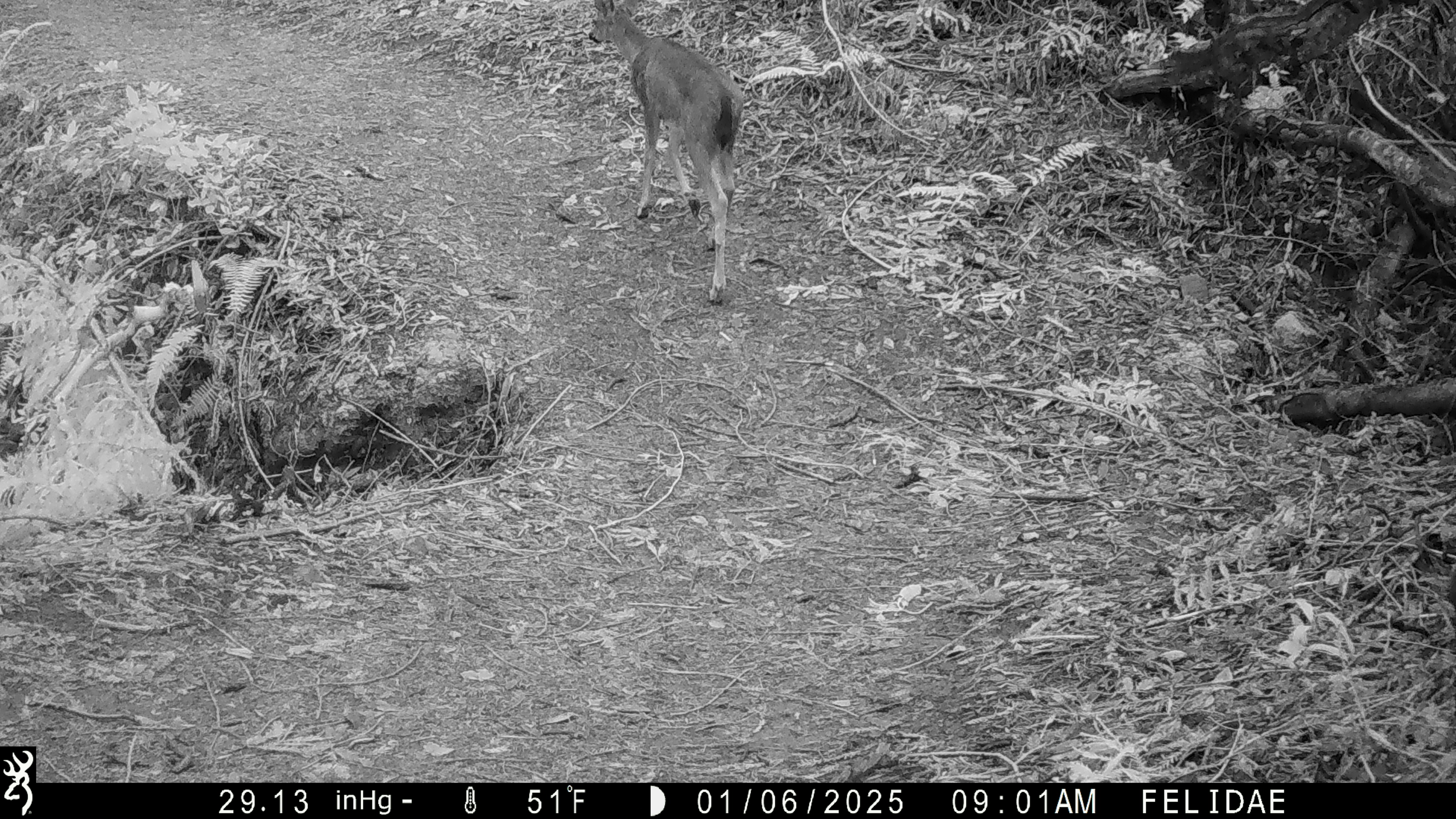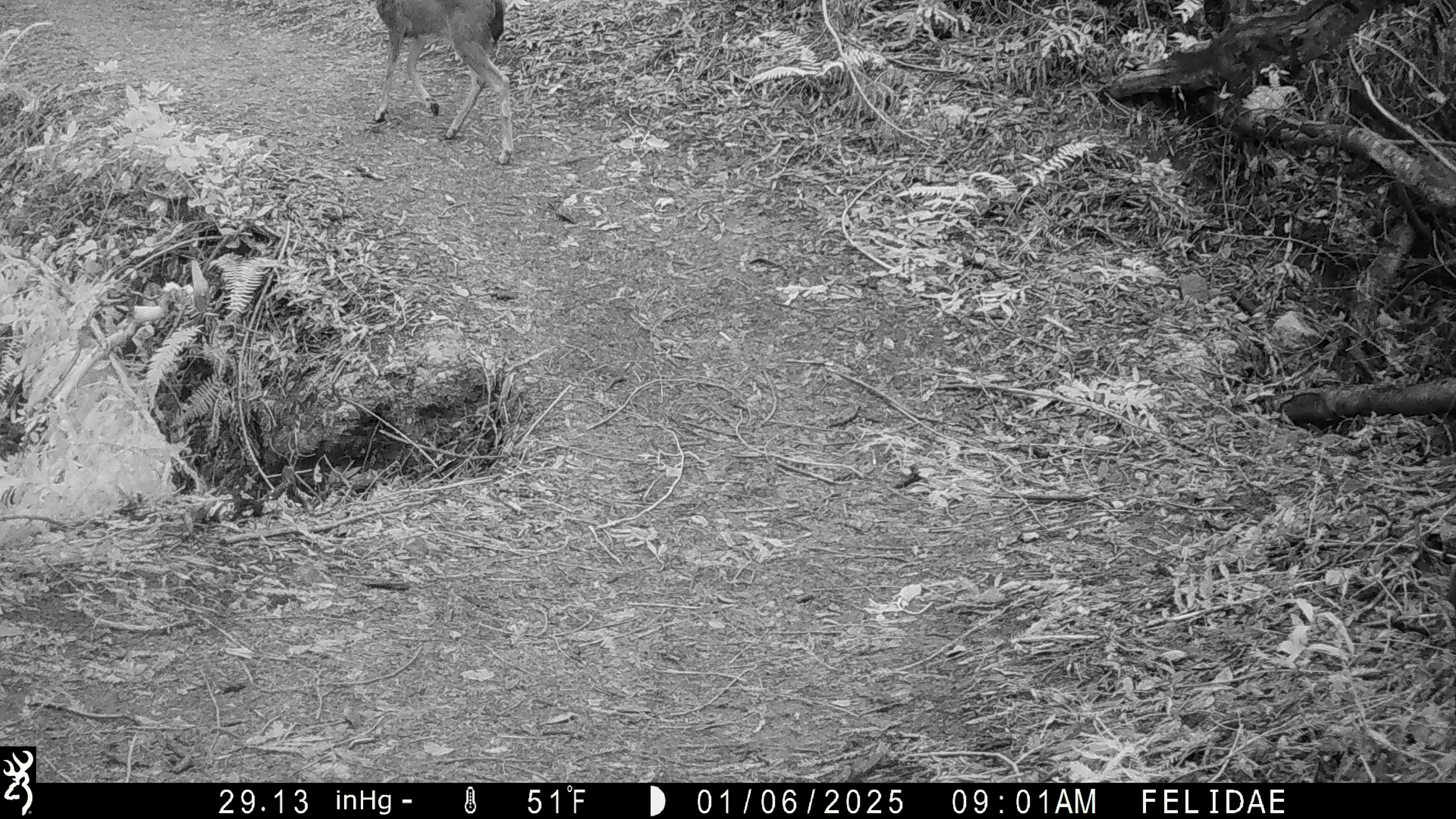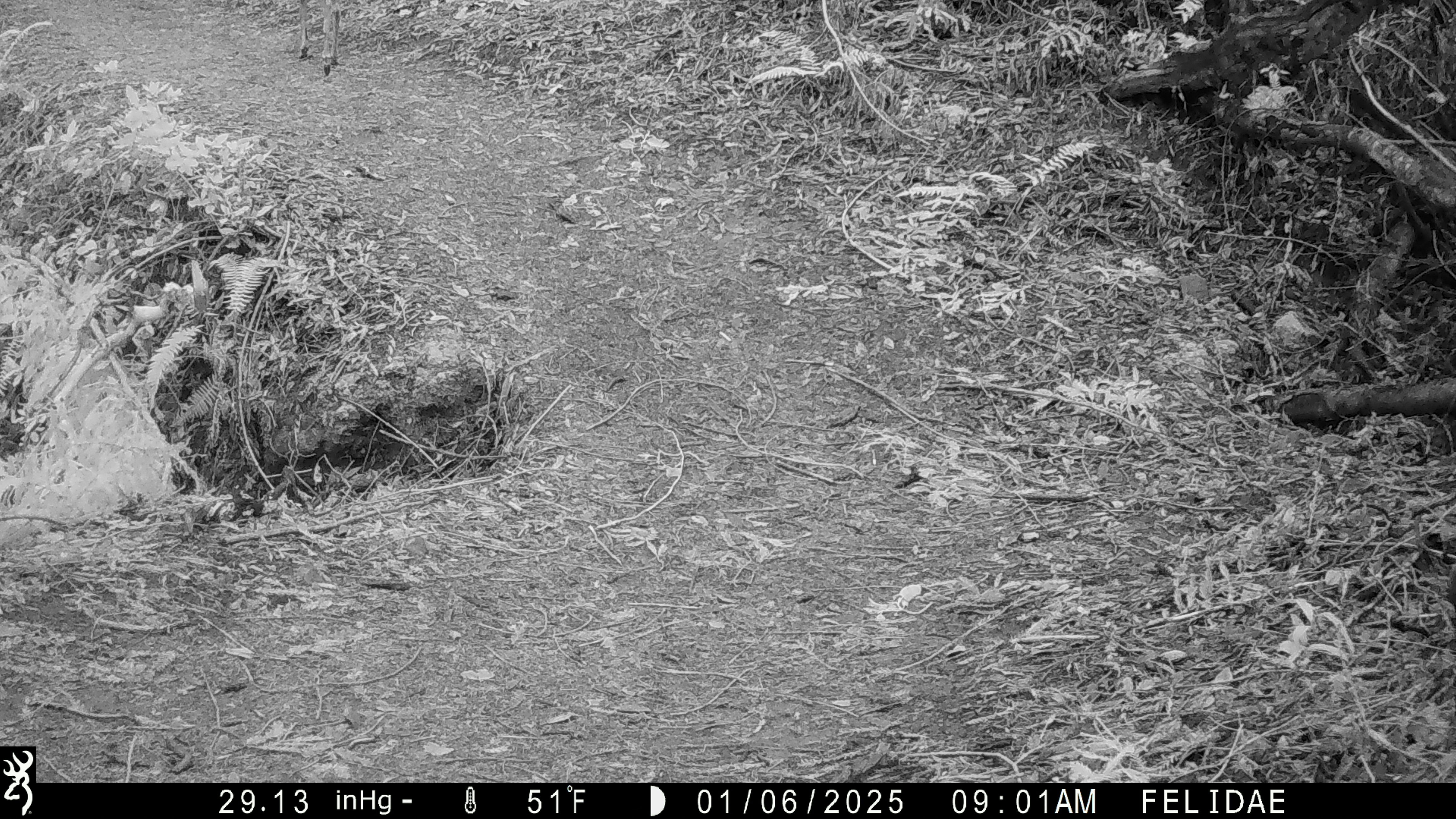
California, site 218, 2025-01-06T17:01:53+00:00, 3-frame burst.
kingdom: Animalia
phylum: Chordata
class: Mammalia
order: Artiodactyla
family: Cervidae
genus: Odocoileus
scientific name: Odocoileus hemionus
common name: mule deer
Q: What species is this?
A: Mule deer (Odocoileus hemionus).